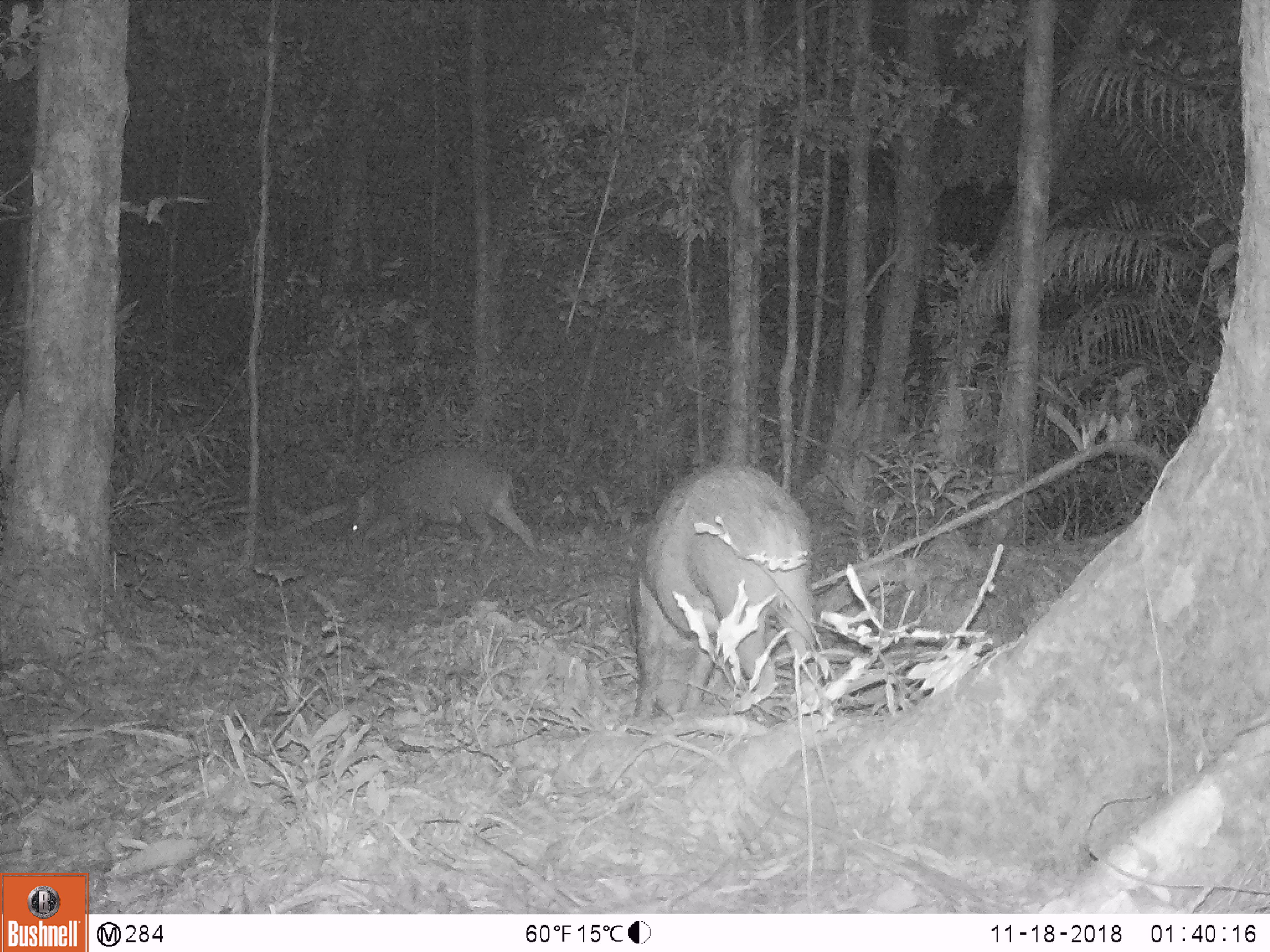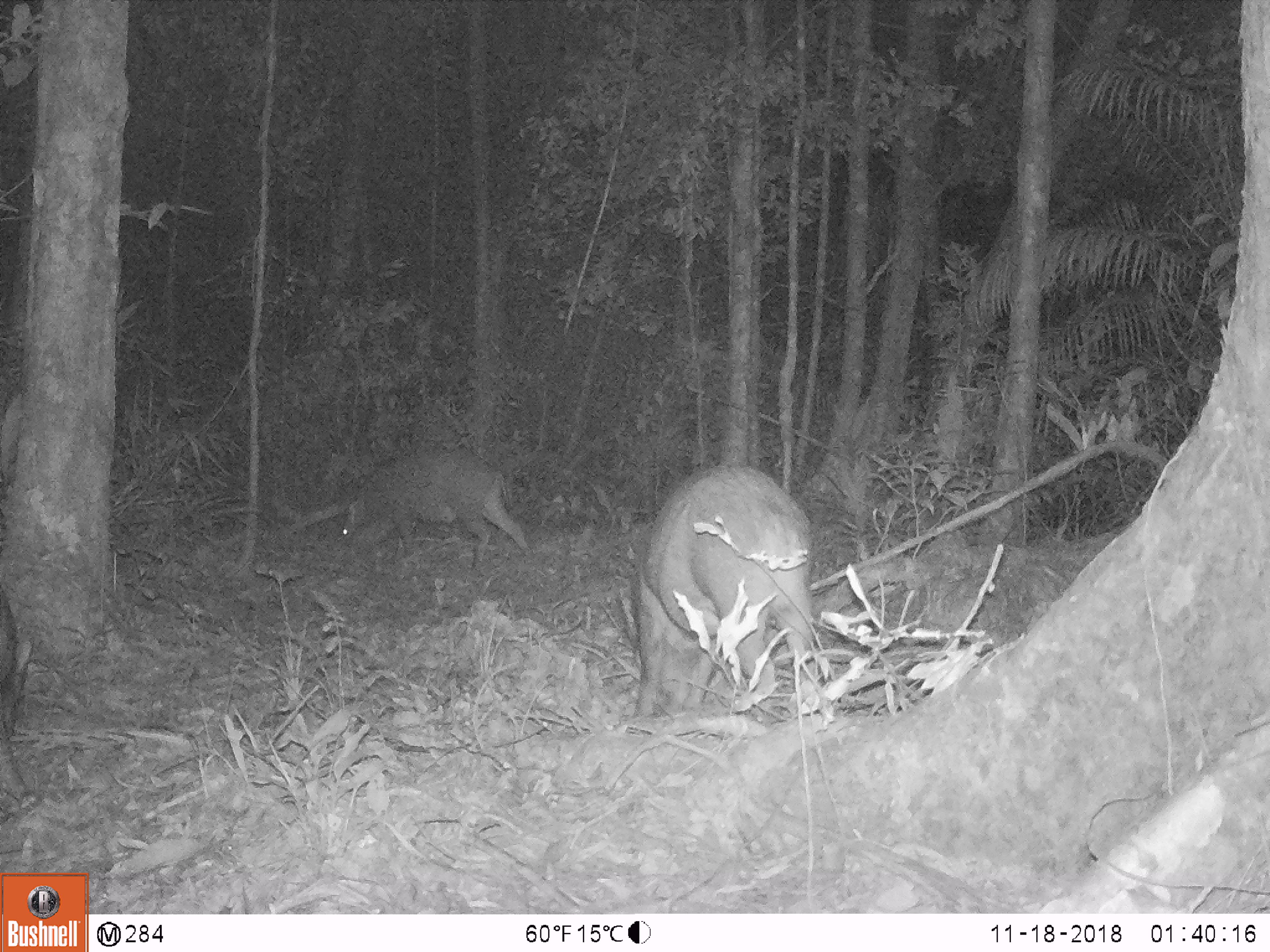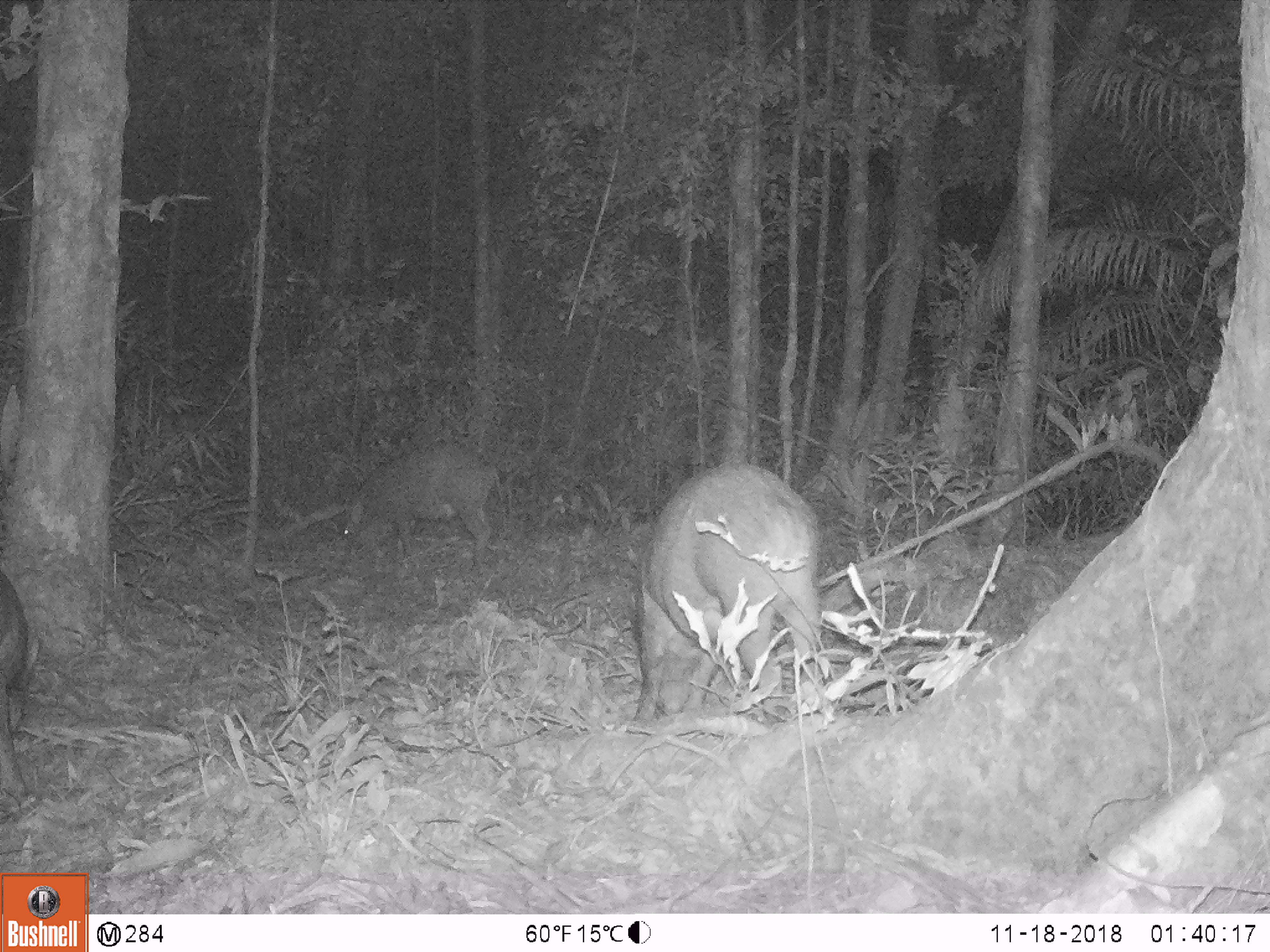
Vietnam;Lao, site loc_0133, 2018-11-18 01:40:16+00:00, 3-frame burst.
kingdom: Animalia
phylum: Chordata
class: Mammalia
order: Artiodactyla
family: Suidae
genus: Sus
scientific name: Sus scrofa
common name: eurasian wild pig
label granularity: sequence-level